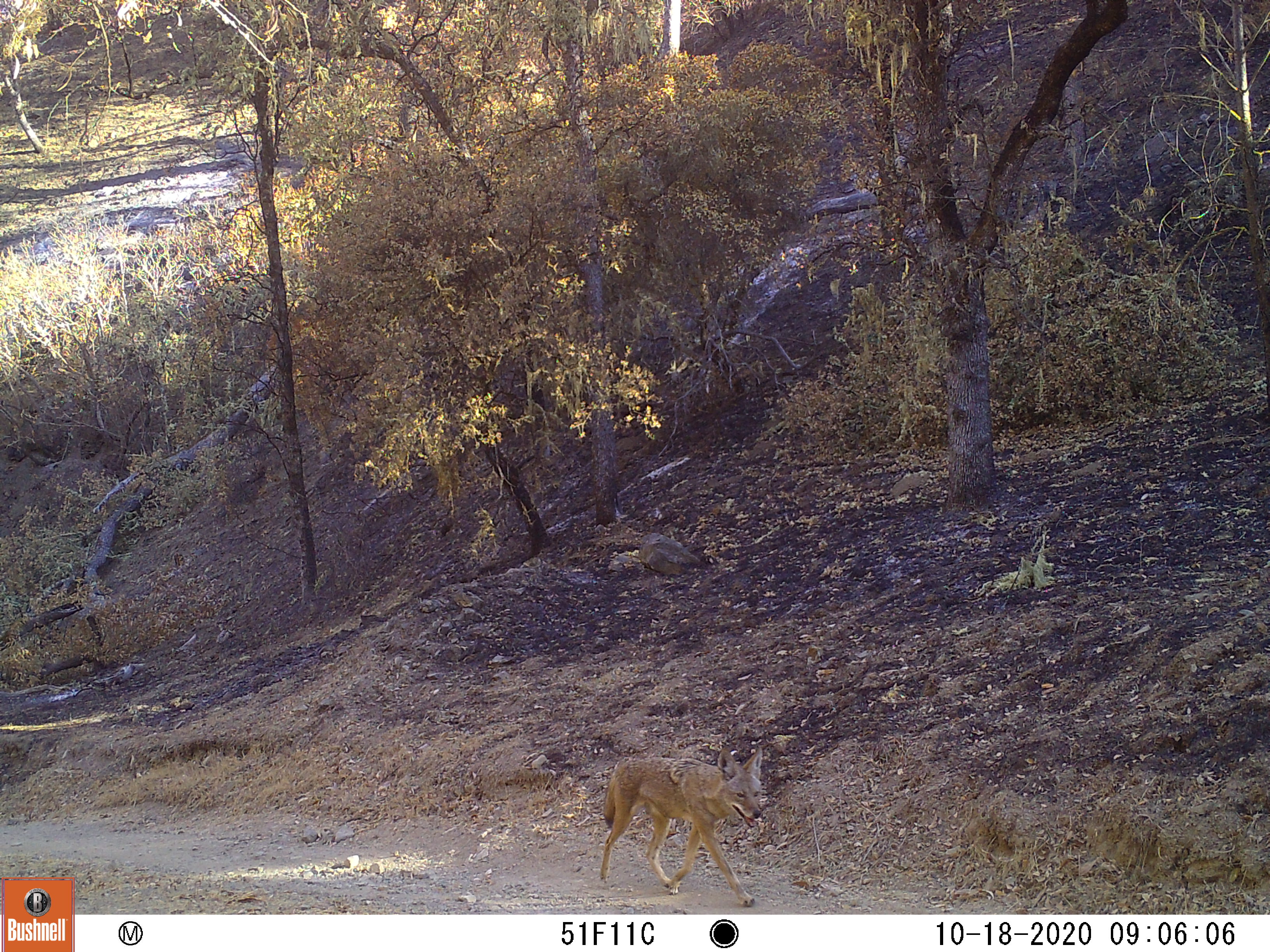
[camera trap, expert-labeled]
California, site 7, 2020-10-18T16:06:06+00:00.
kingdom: Animalia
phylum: Chordata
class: Mammalia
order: Carnivora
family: Canidae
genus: Canis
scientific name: Canis latrans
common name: coyote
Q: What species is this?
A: Coyote (Canis latrans).